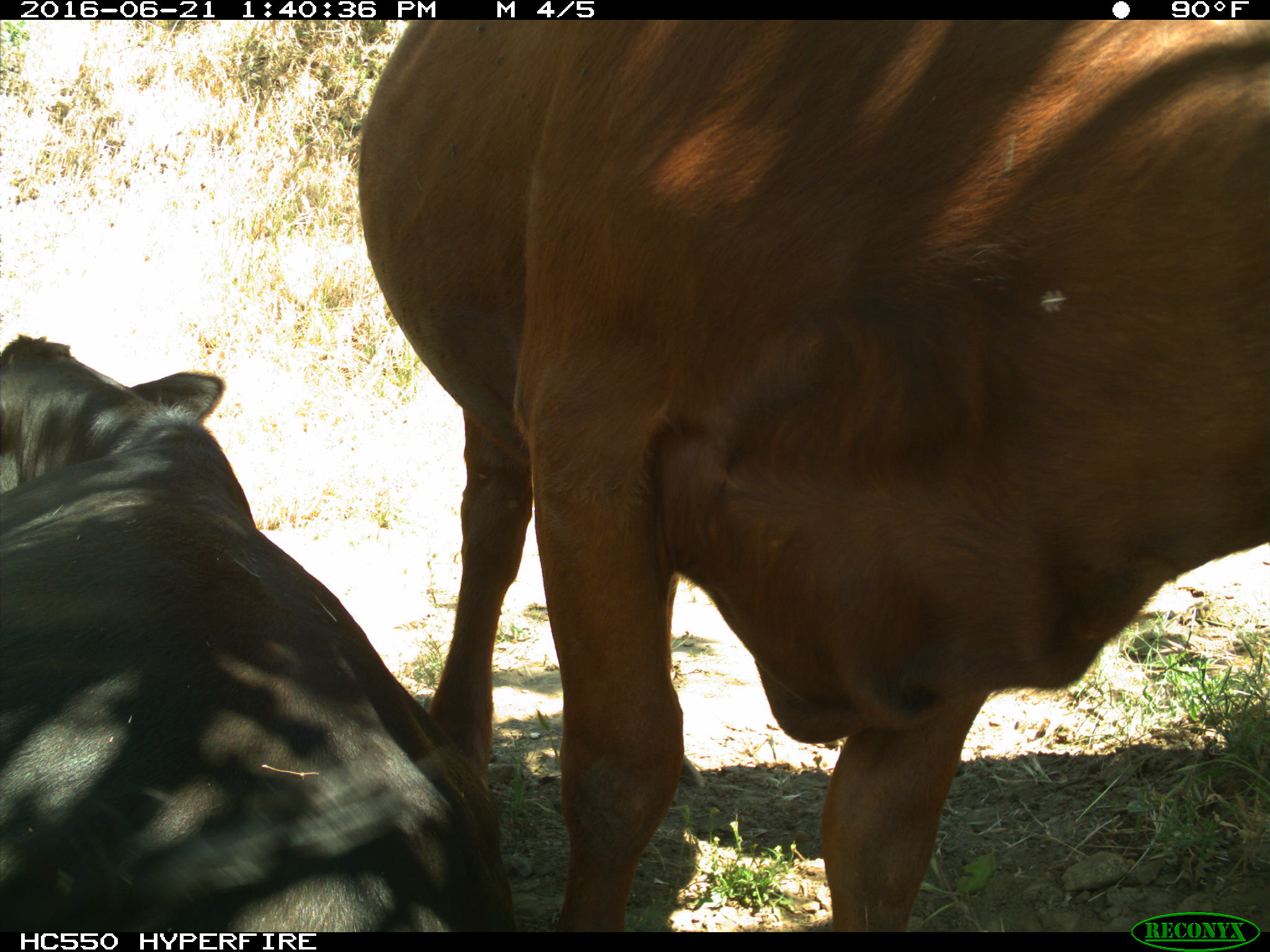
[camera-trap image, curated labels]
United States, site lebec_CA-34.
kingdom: Animalia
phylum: Chordata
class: Mammalia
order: Artiodactyla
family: Bovidae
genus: Bos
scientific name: Bos taurus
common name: domestic cow